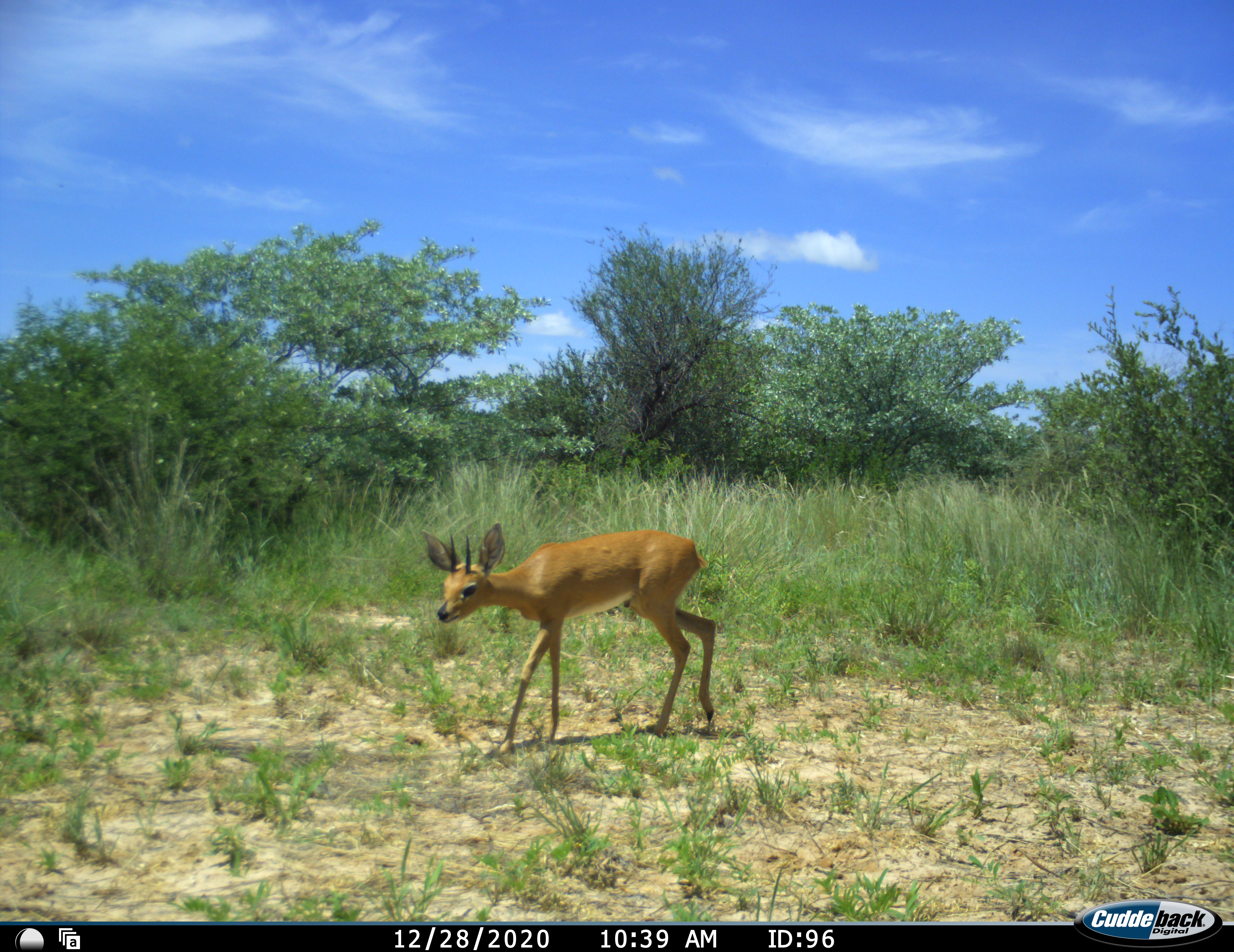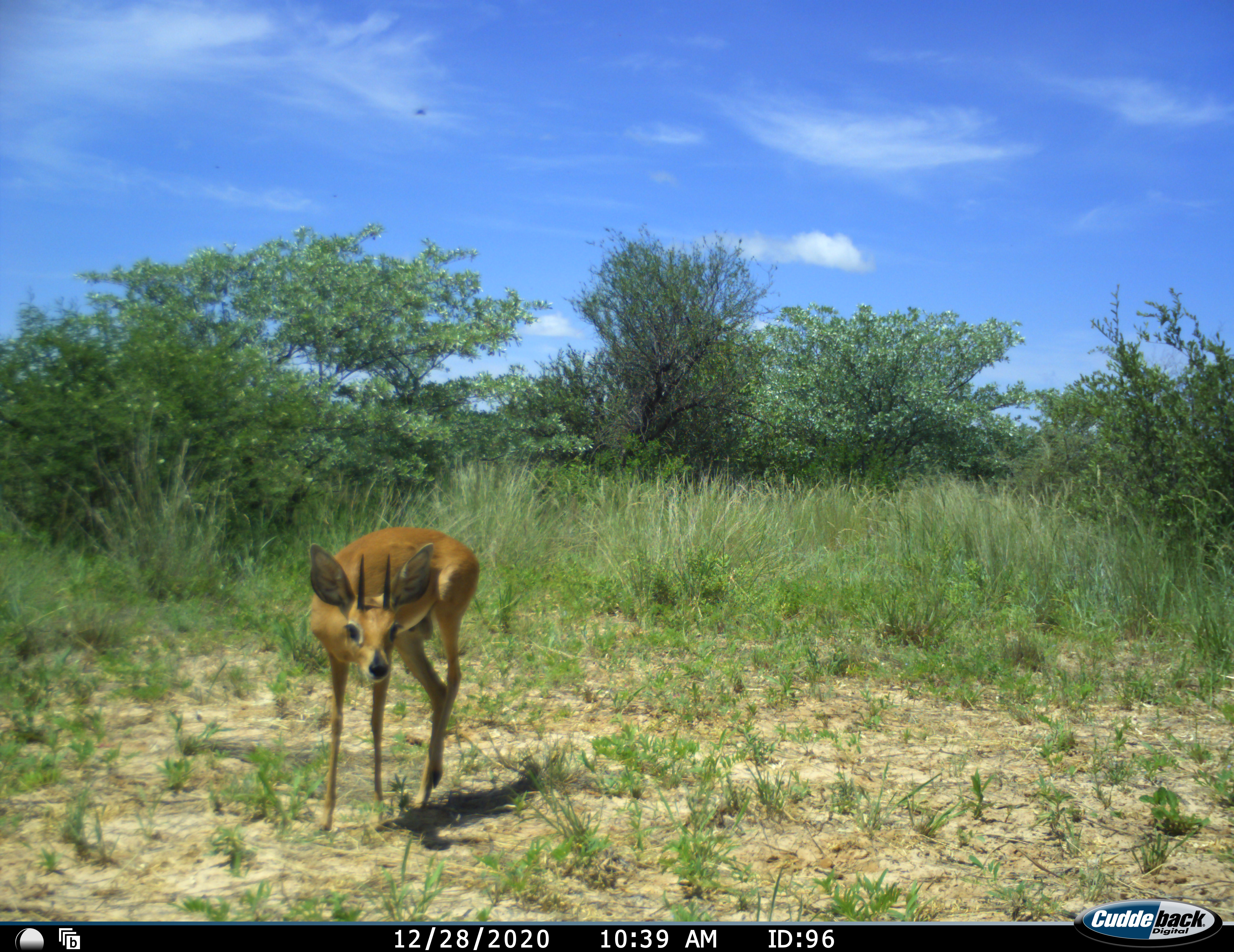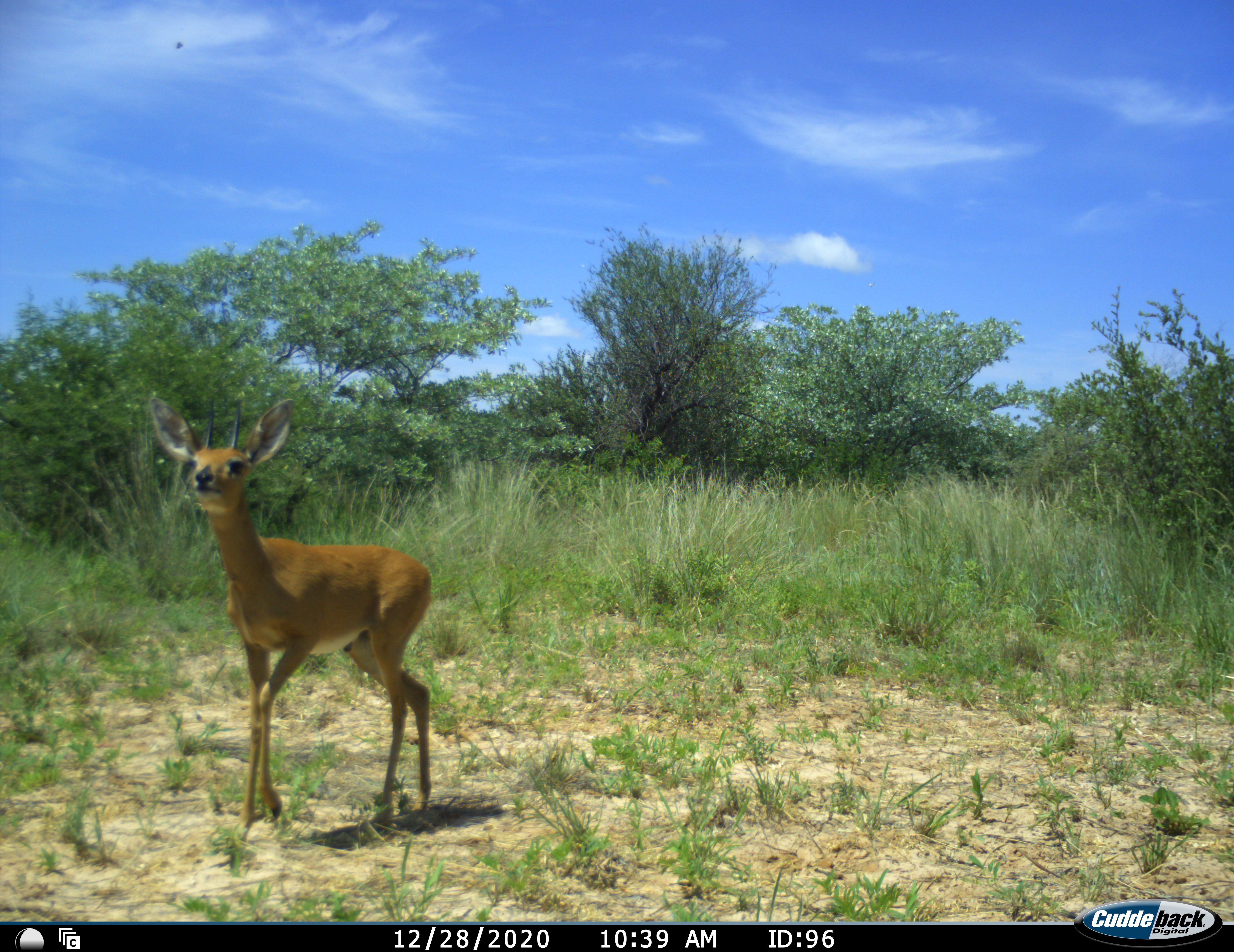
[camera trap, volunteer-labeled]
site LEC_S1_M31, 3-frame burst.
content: unidentified animal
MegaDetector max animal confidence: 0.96